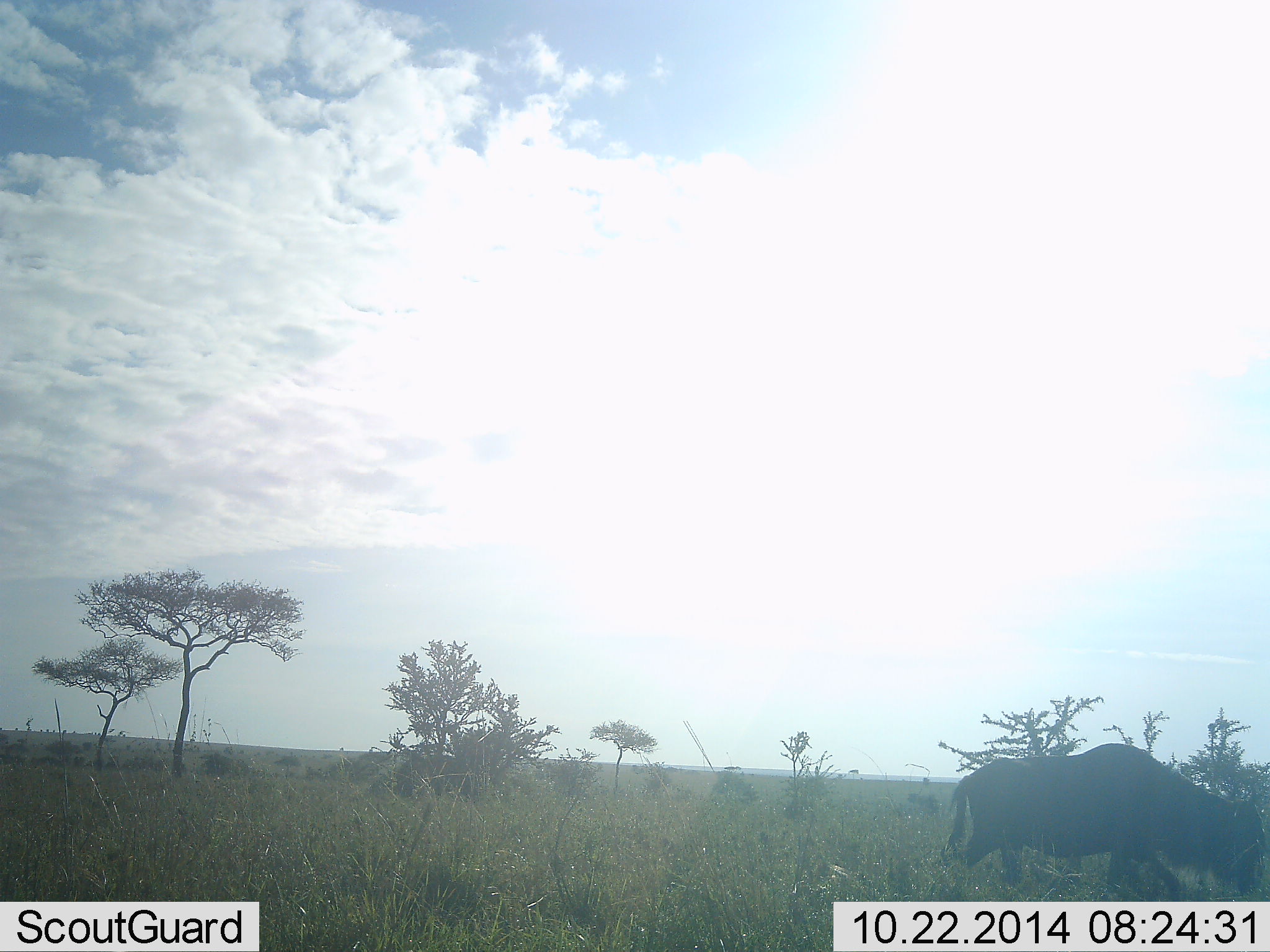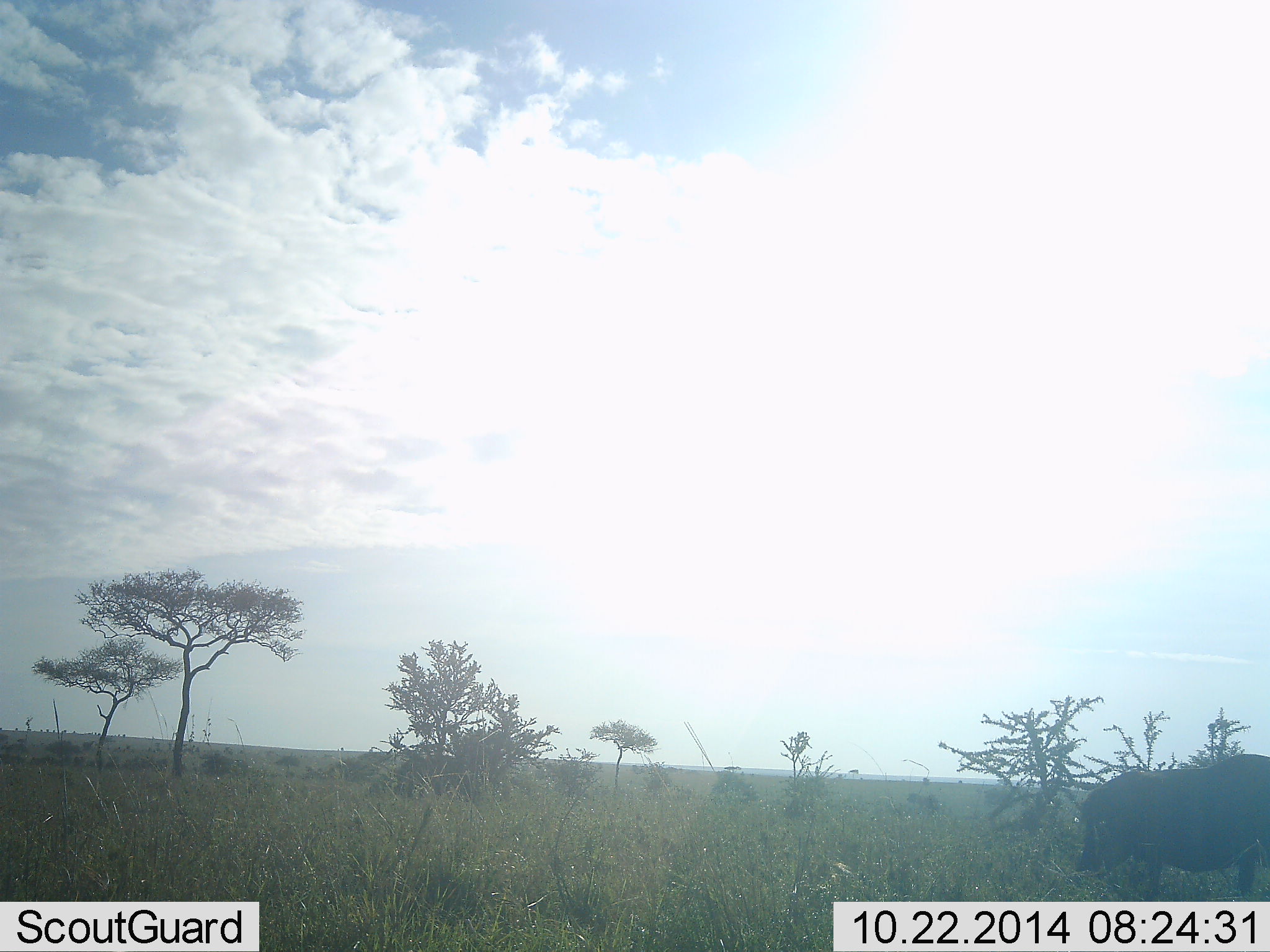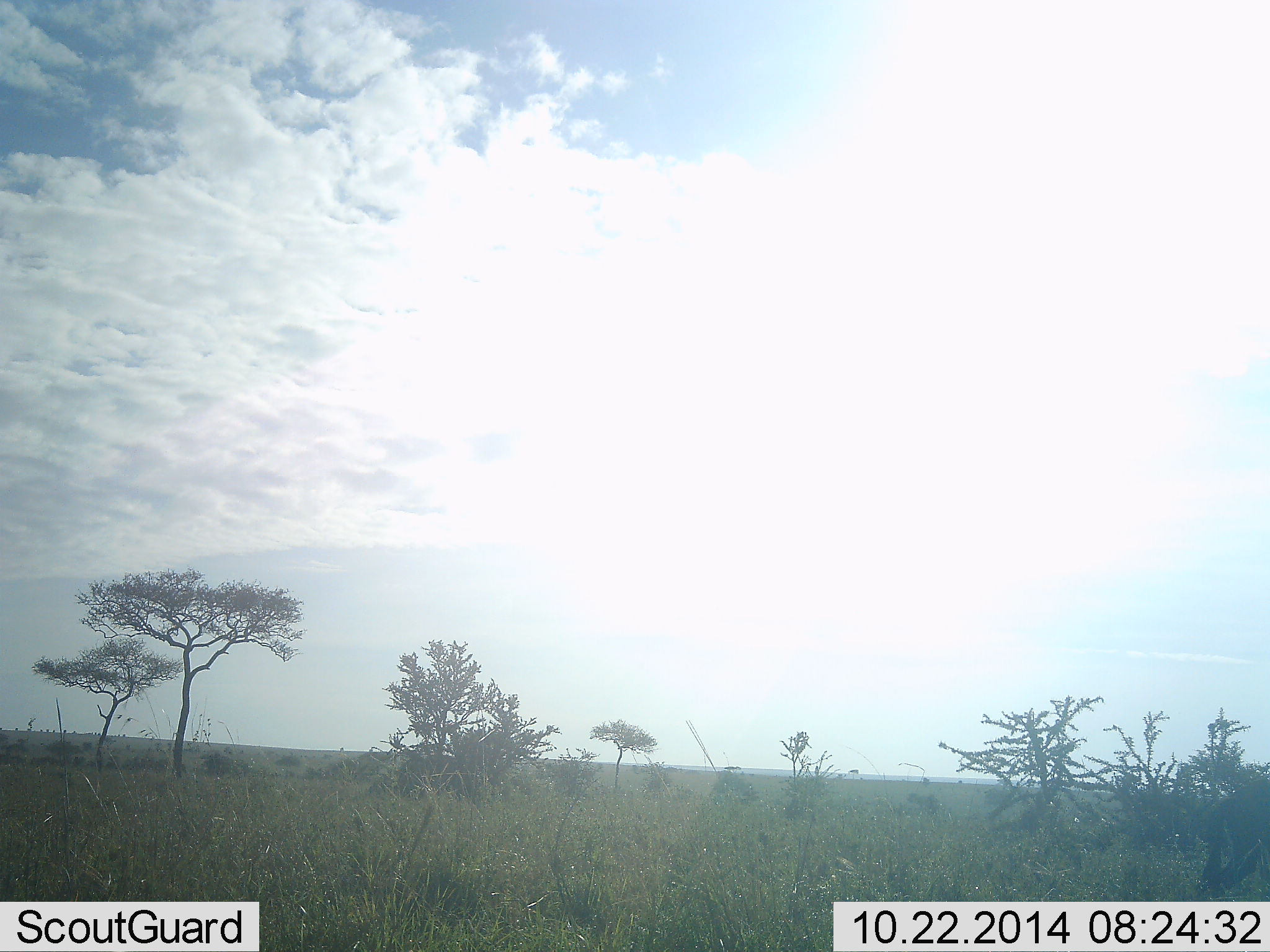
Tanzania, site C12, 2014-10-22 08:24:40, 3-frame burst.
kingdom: Animalia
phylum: Chordata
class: Mammalia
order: Artiodactyla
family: Bovidae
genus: Connochaetes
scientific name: Connochaetes taurinus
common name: blue wildebeest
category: wildebeest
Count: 1.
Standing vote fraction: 10%.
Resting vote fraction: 0%.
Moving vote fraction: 90%.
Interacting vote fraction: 0%.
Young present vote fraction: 0%.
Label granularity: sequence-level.